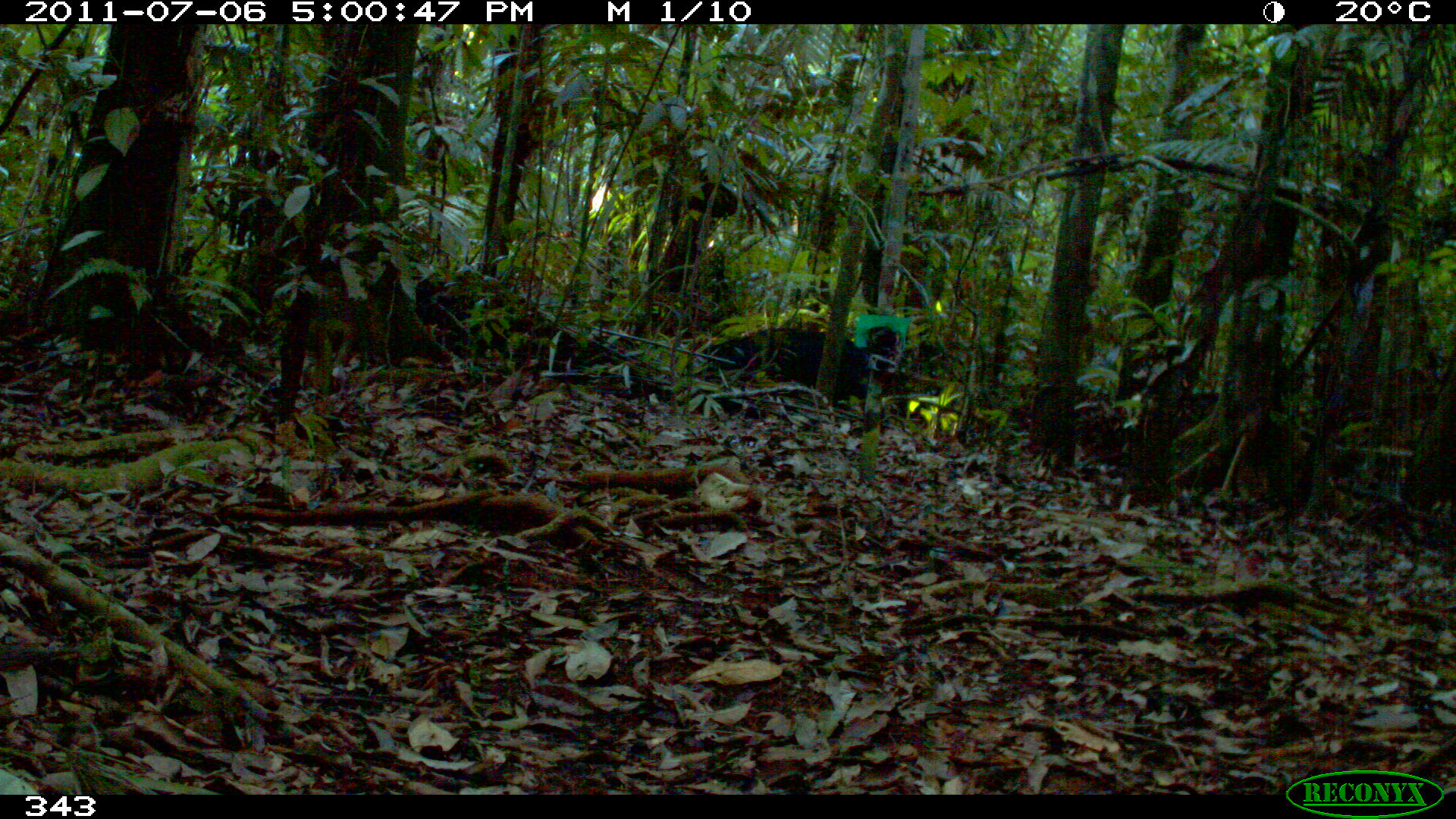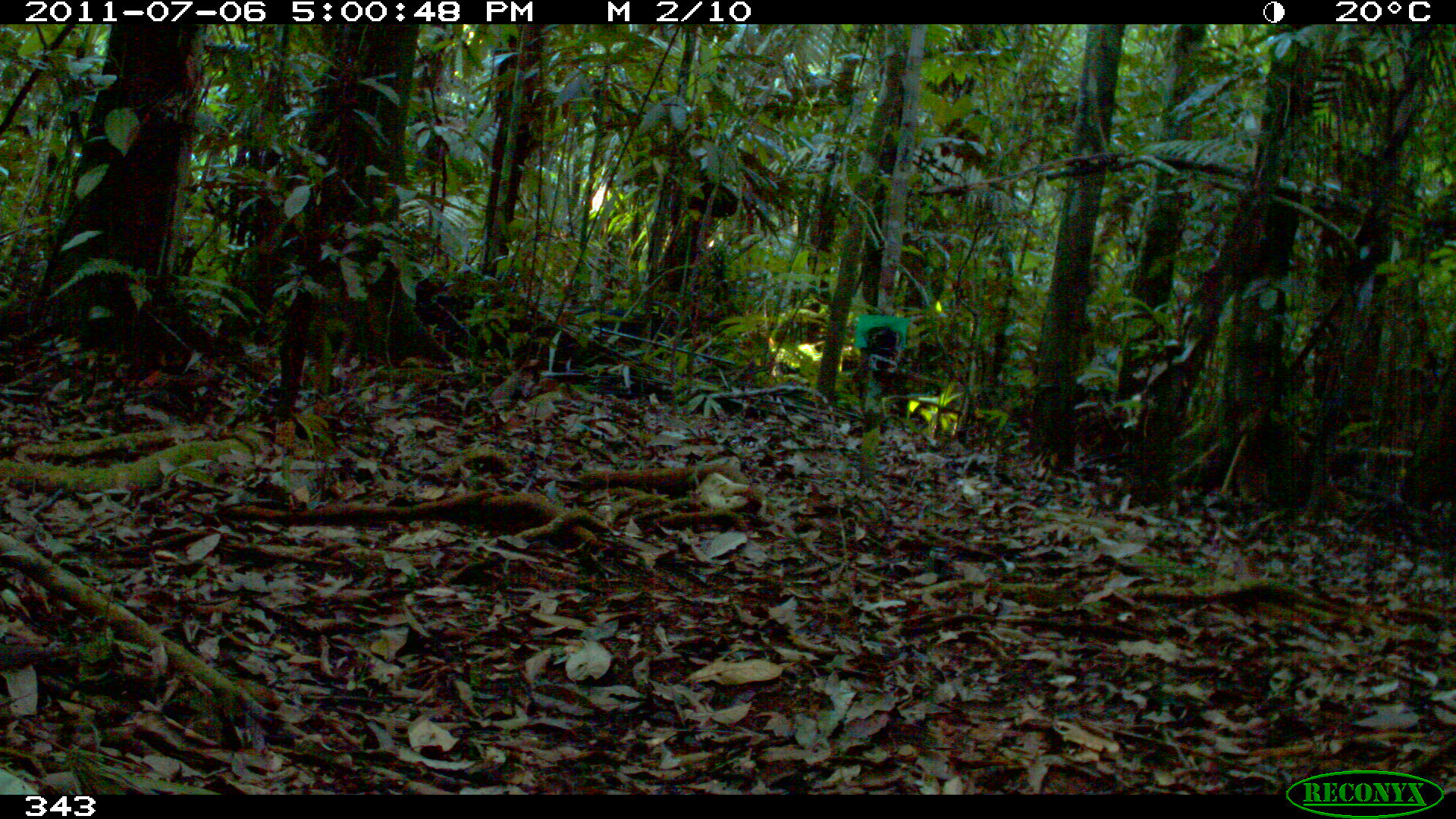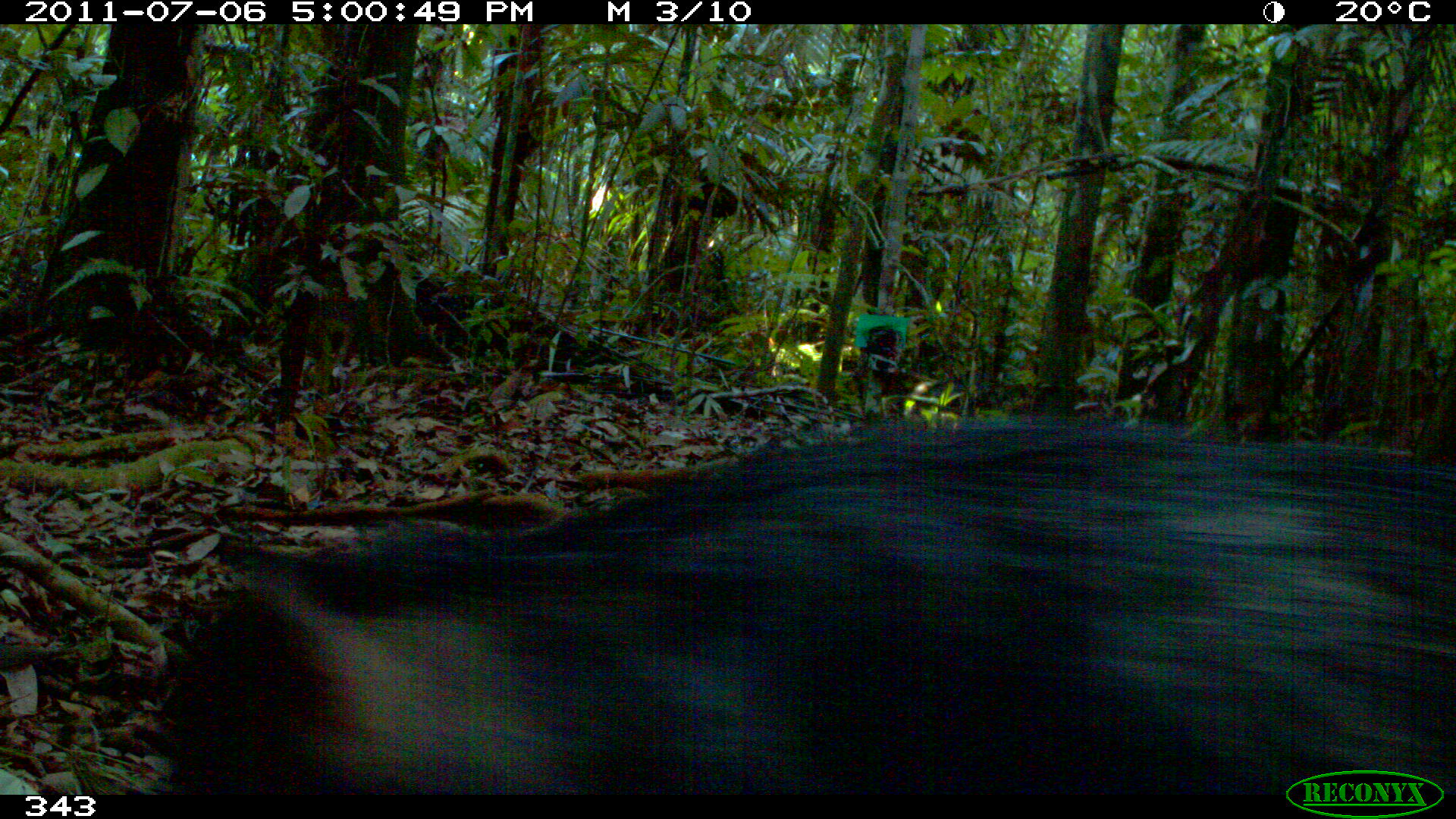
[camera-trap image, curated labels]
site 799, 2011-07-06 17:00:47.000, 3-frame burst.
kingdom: Animalia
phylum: Chordata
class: Mammalia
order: Artiodactyla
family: Tayassuidae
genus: Tayassu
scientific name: Tayassu pecari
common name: white-lipped peccary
Tayassu pecari (white-lipped peccary).